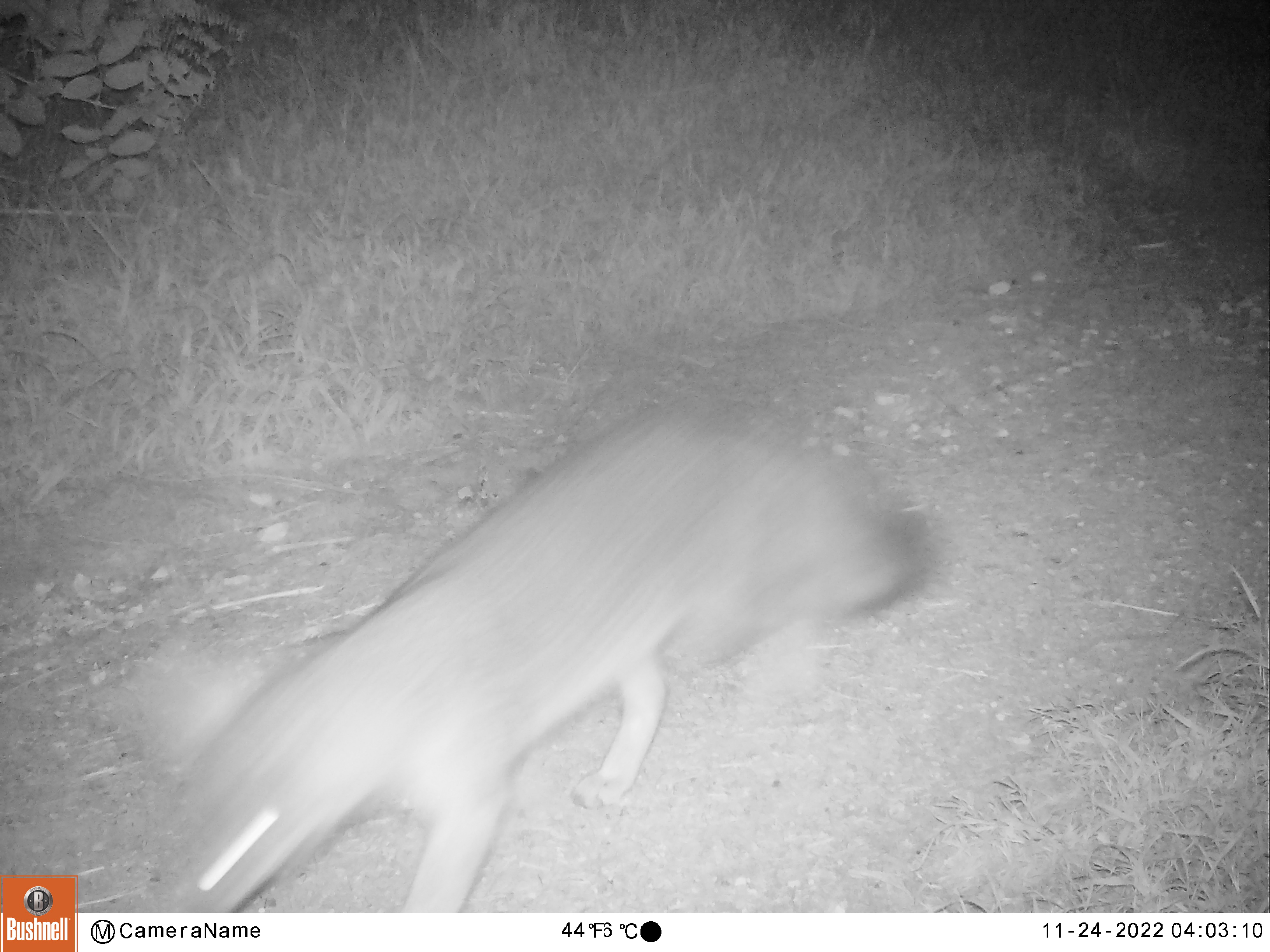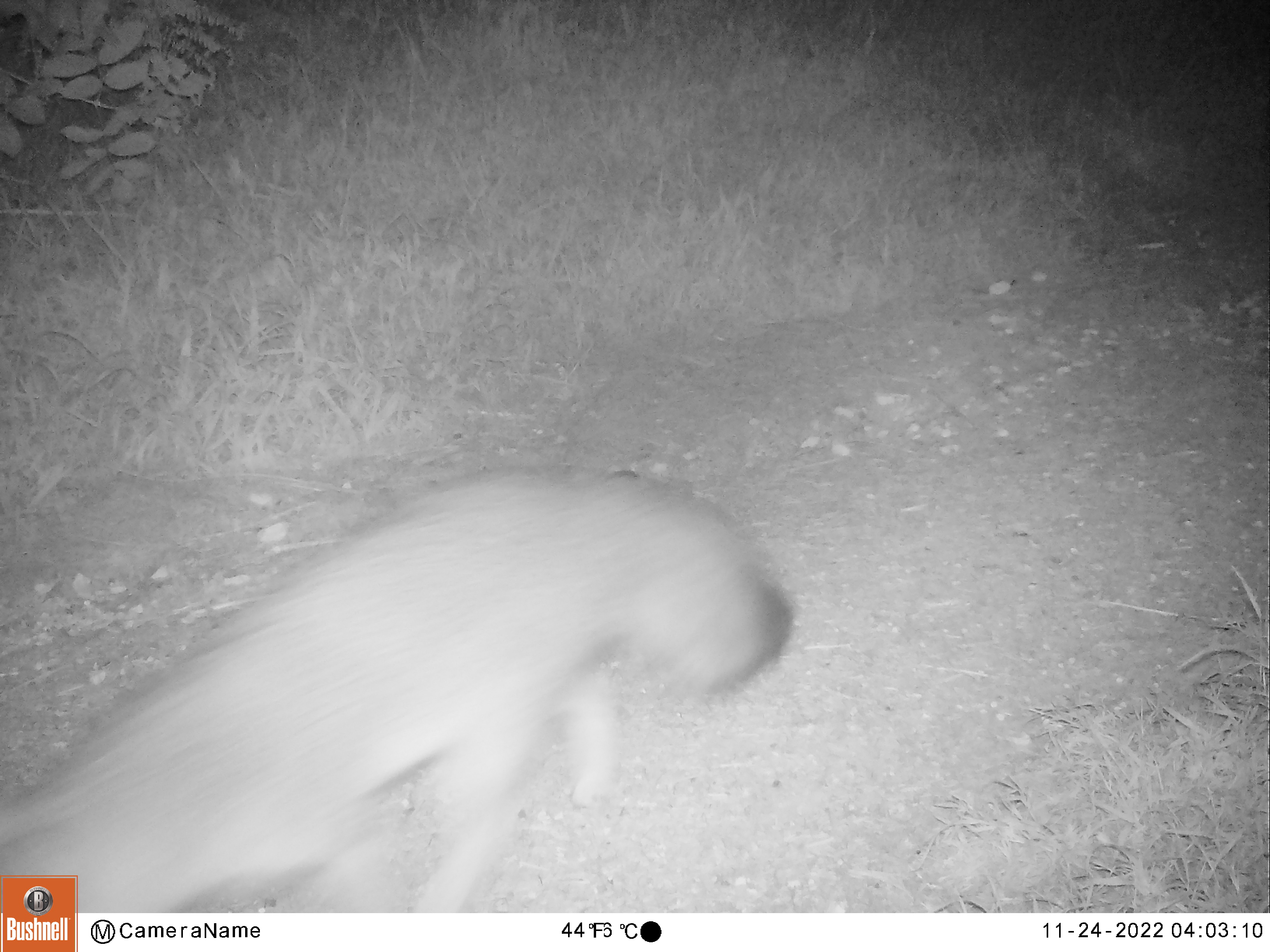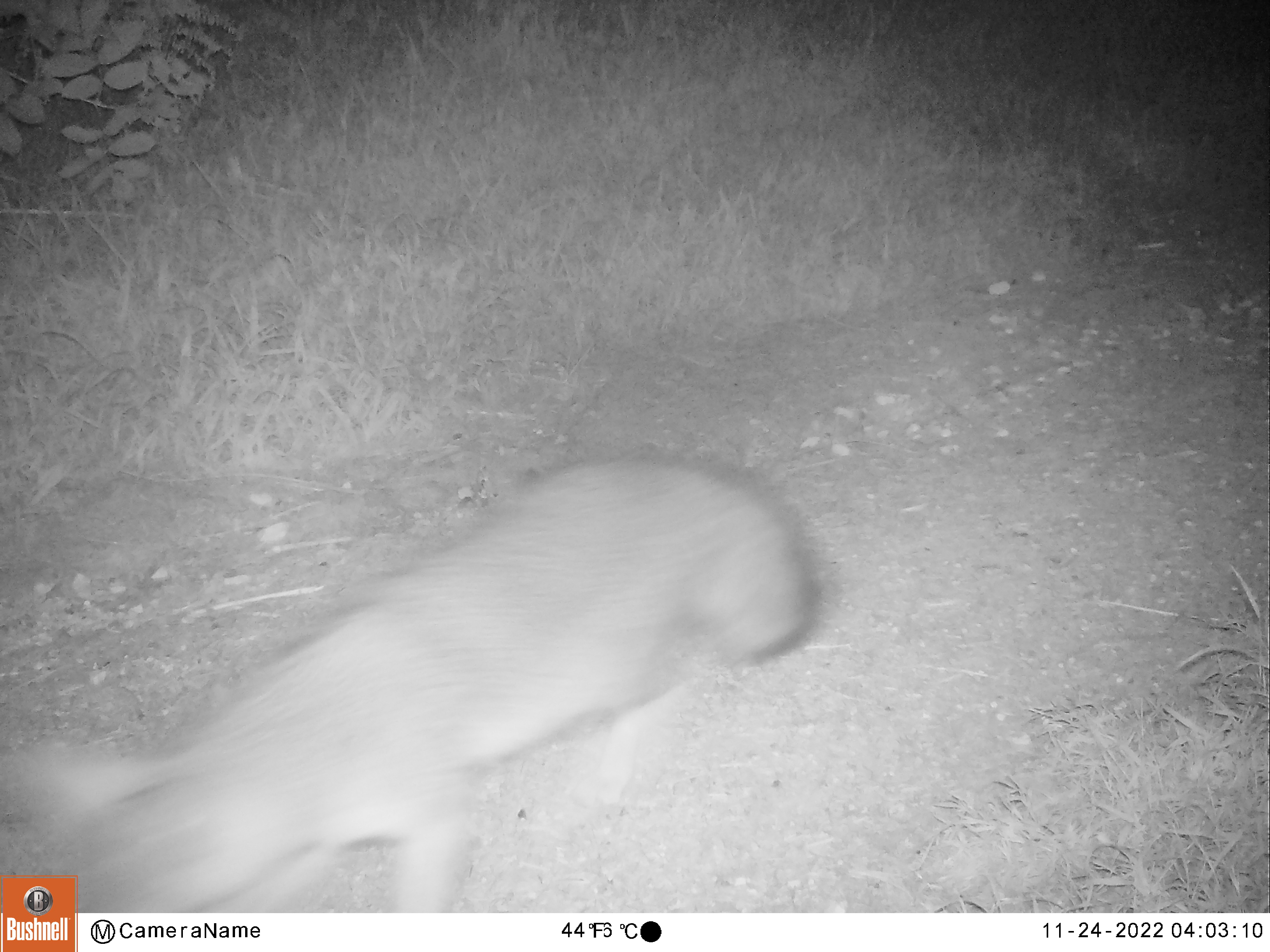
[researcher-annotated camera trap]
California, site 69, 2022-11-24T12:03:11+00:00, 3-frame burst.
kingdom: Animalia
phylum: Chordata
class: Mammalia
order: Carnivora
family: Canidae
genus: Urocyon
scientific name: Urocyon cinereoargenteus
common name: gray fox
Gray fox (Urocyon cinereoargenteus).